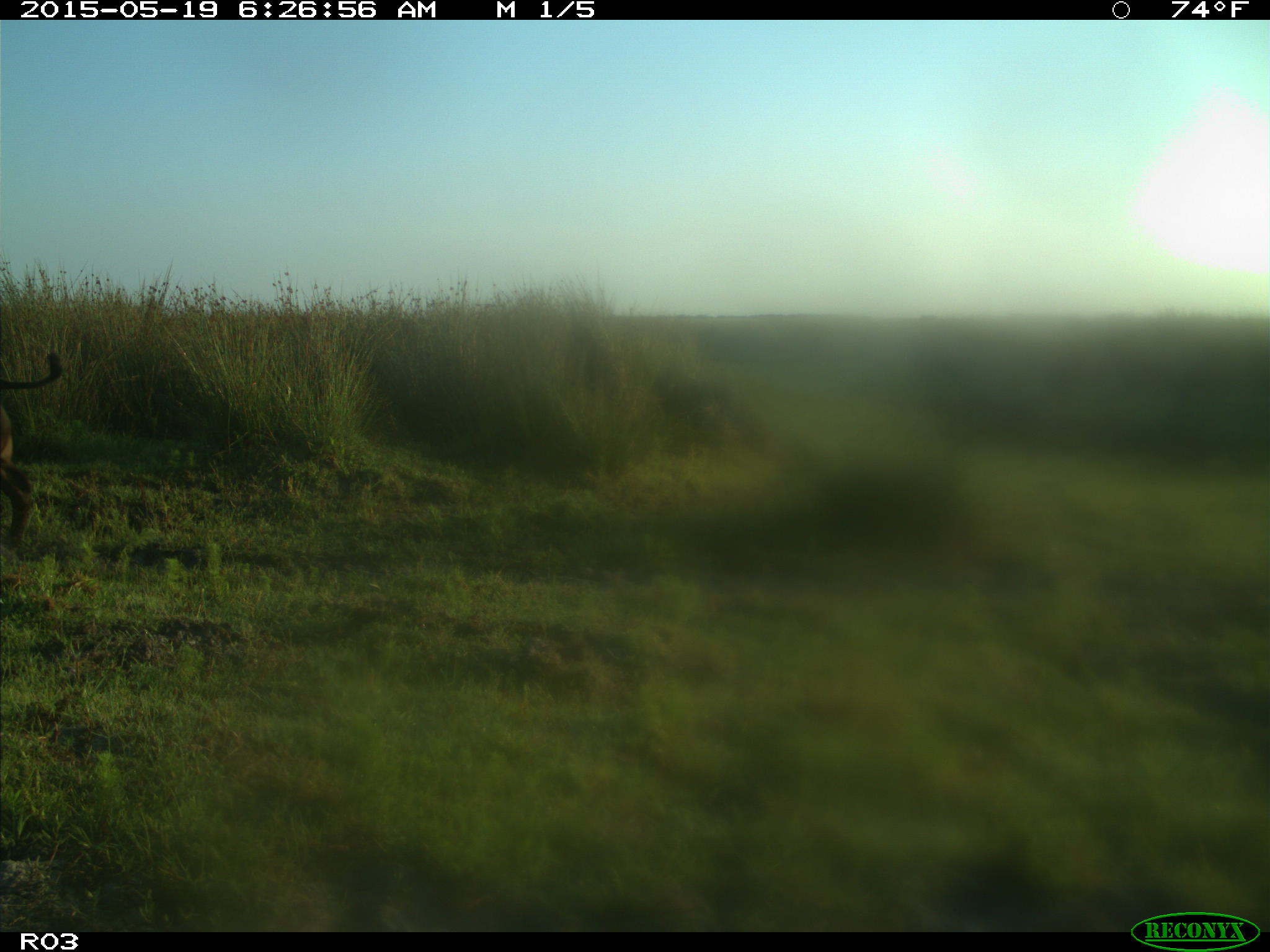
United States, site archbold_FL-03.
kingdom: Animalia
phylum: Chordata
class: Mammalia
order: Artiodactyla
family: Bovidae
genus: Bos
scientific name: Bos taurus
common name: domestic cow